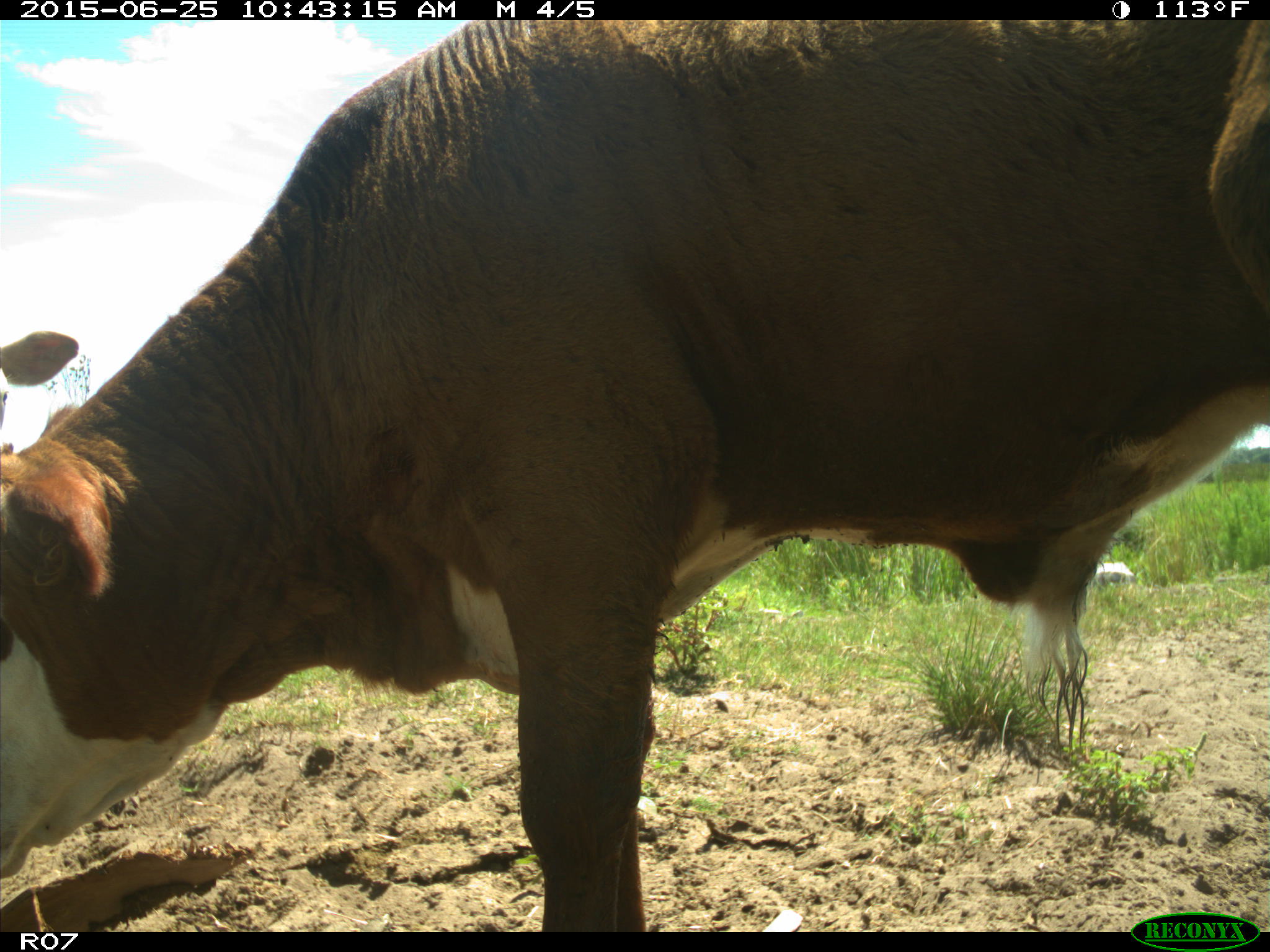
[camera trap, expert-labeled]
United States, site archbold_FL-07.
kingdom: Animalia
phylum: Chordata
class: Mammalia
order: Artiodactyla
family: Bovidae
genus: Bos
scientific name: Bos taurus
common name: domestic cow